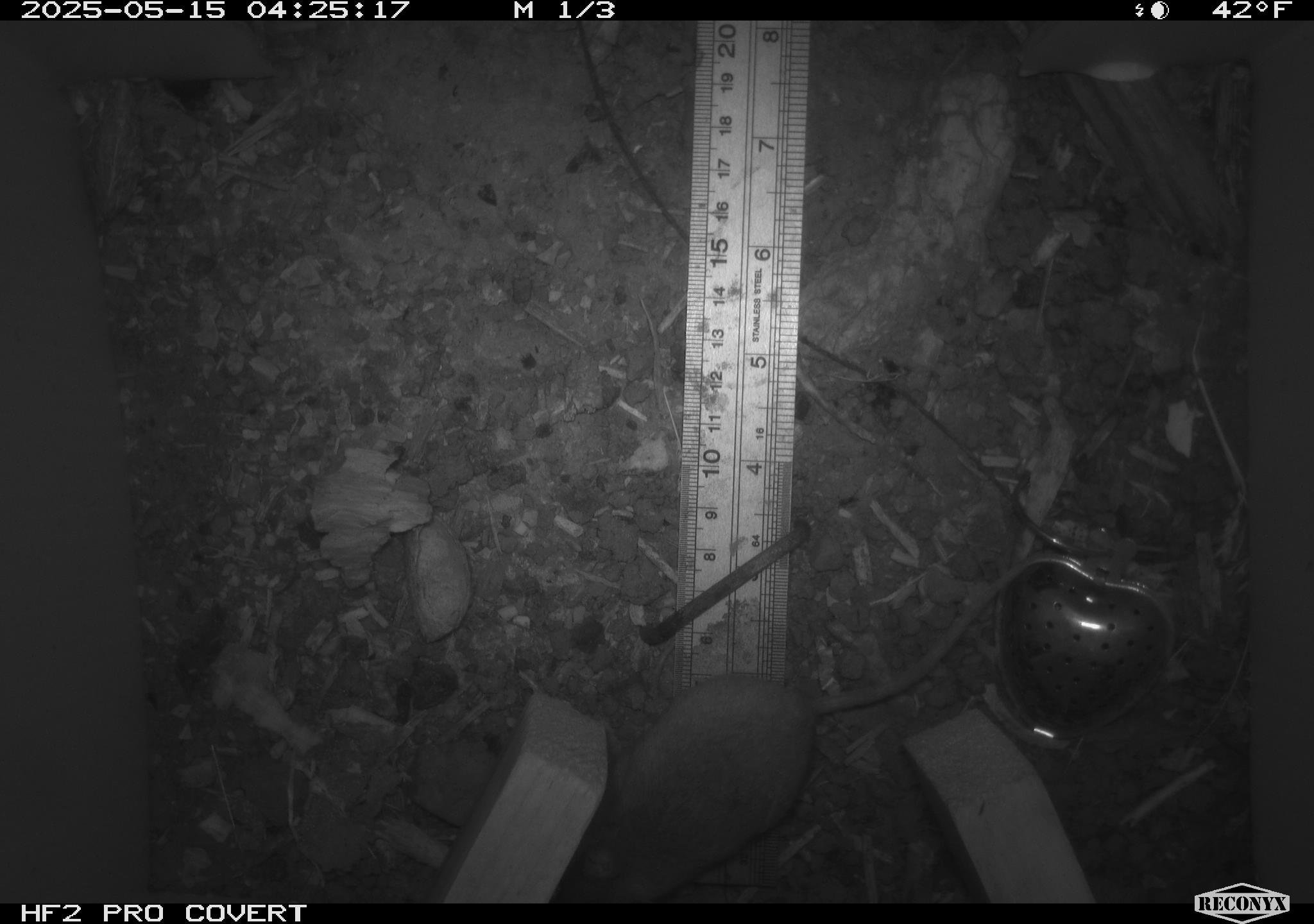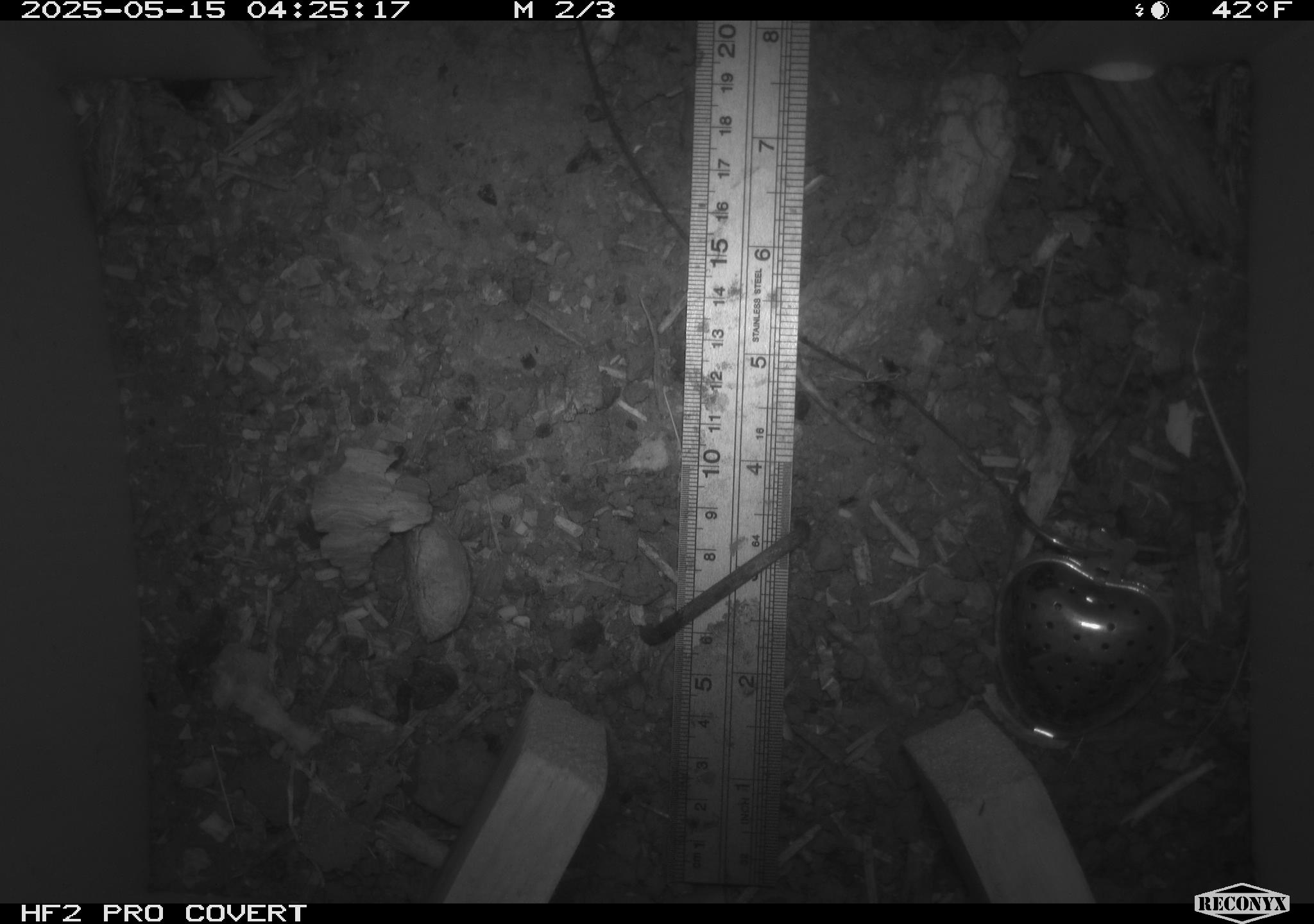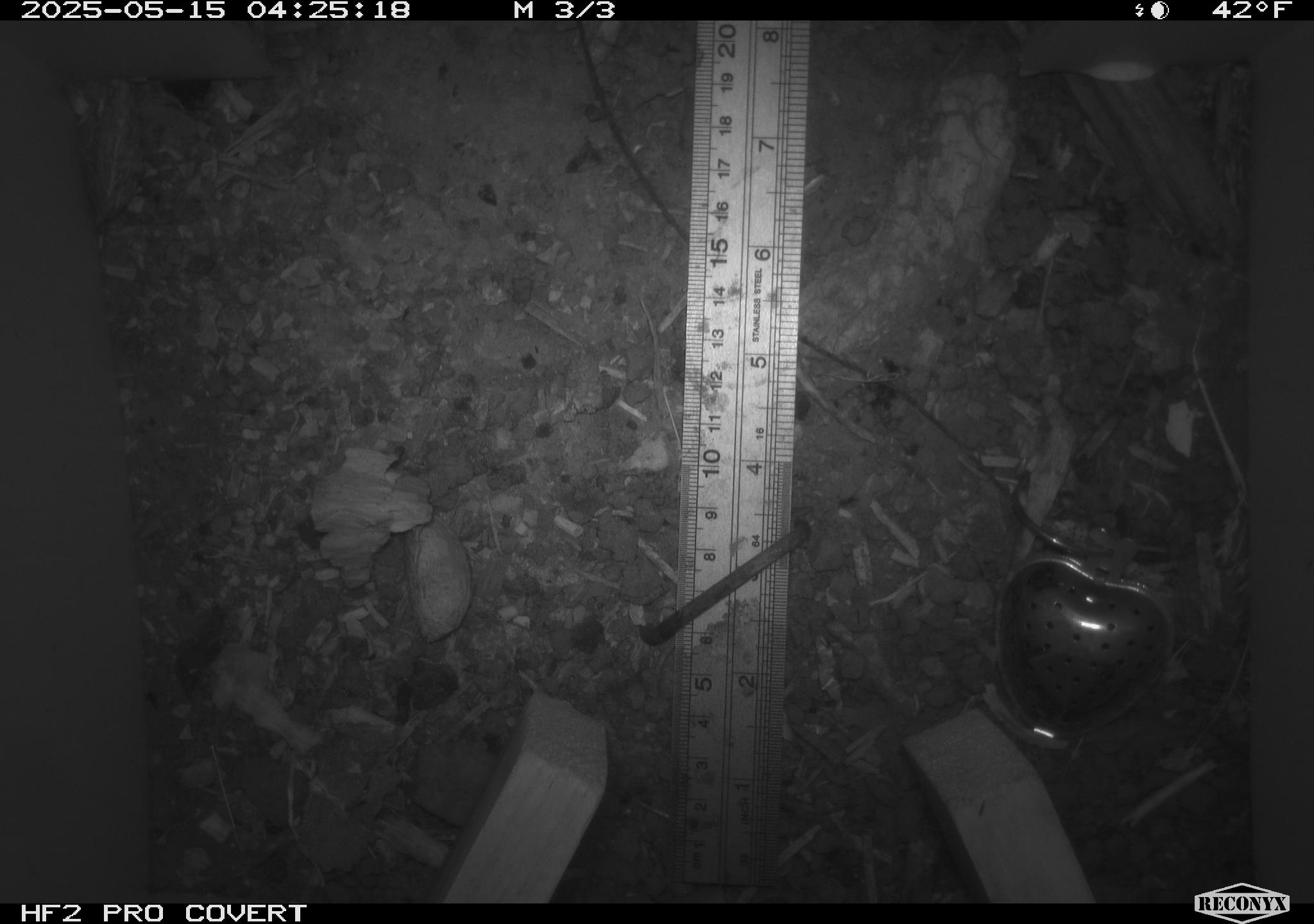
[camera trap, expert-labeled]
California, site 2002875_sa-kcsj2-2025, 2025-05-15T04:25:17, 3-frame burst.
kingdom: Animalia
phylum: Chordata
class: Mammalia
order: Rodentia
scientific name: Rodentia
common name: rodent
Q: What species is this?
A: Rodent (Rodentia).